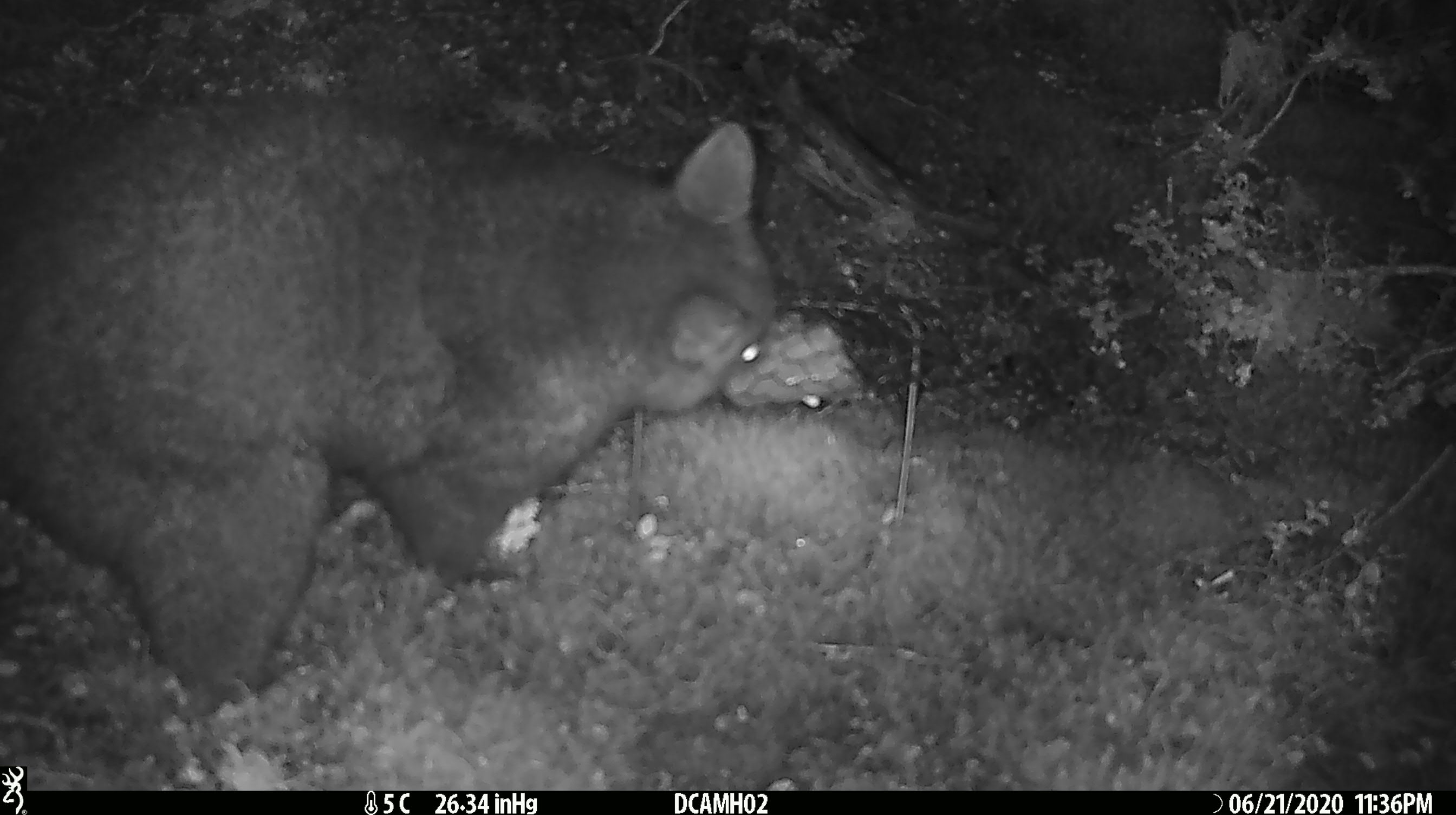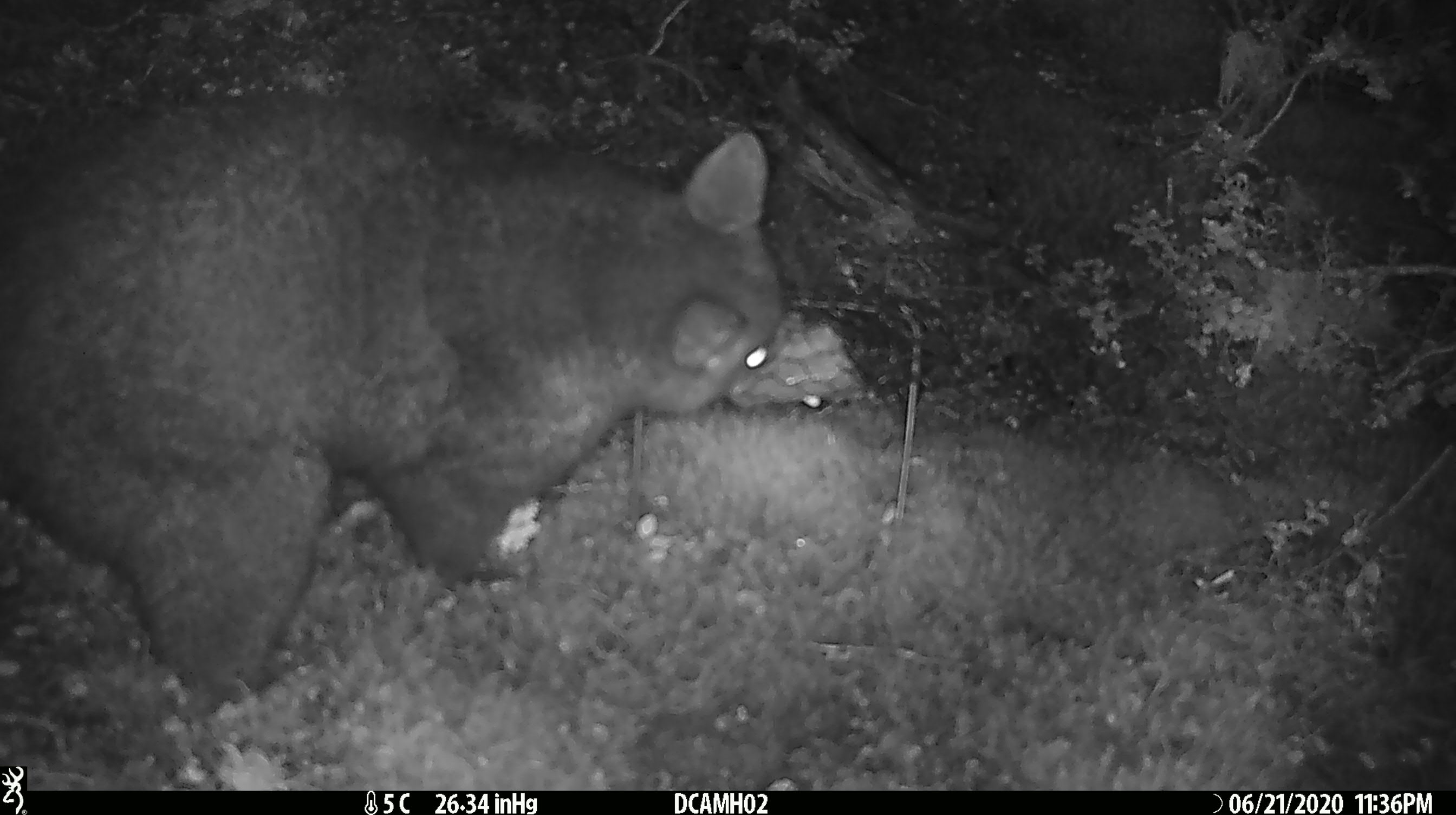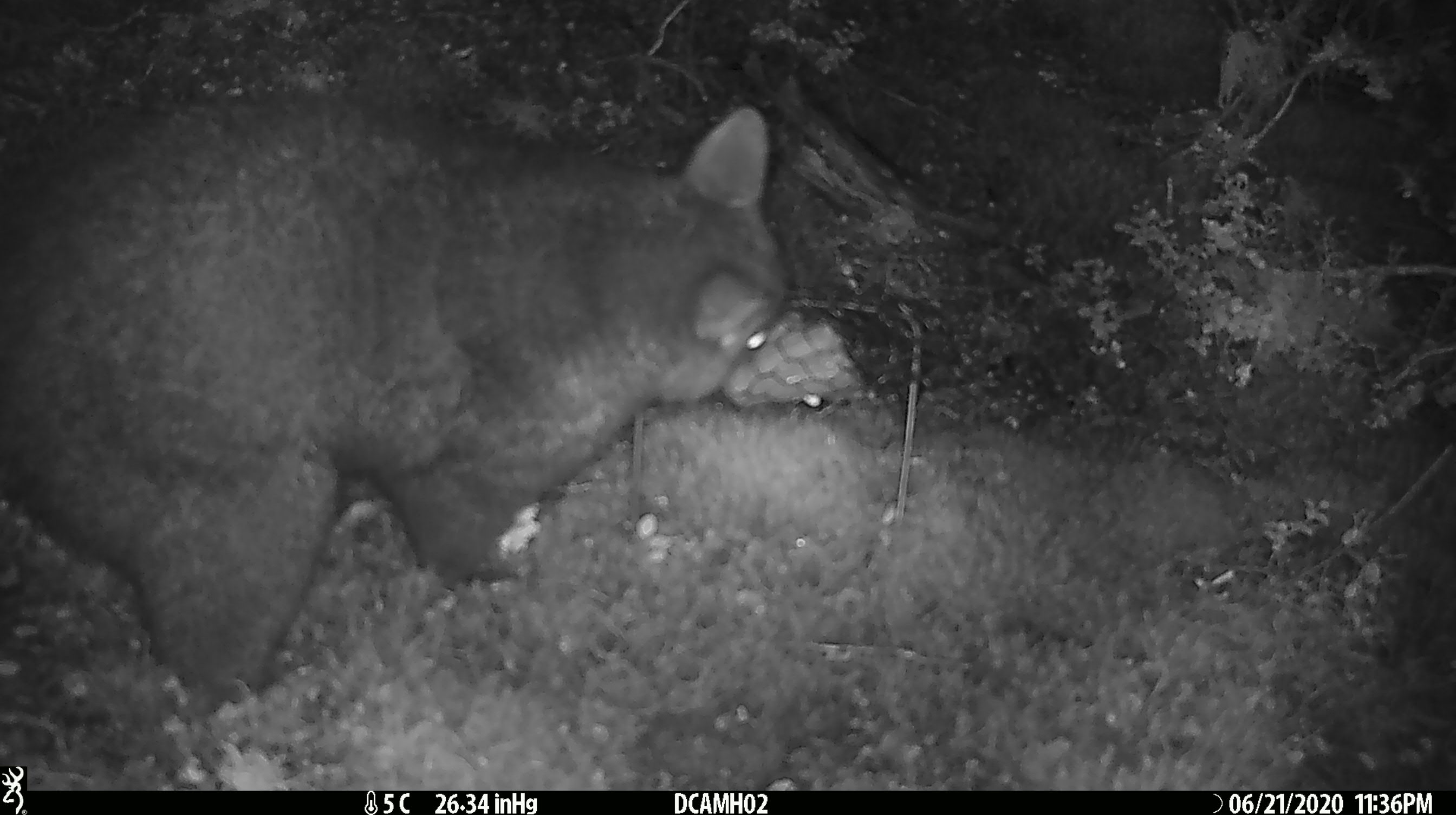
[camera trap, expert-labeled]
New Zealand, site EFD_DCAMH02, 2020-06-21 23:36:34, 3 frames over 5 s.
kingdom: Animalia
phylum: Chordata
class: Mammalia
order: Diprotodontia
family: Phalangeridae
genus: Trichosurus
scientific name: Trichosurus vulpecula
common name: common brushtail possum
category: possum